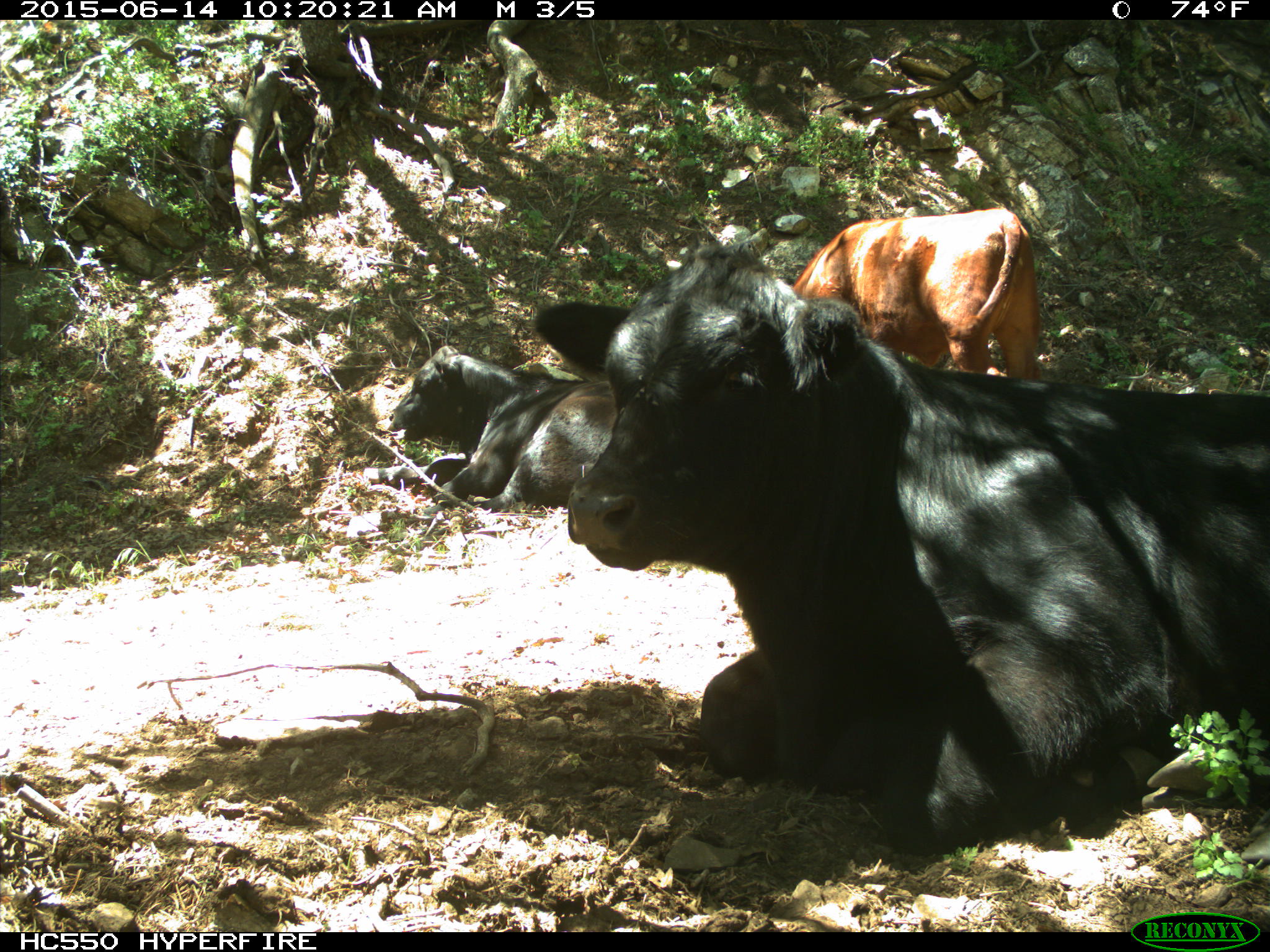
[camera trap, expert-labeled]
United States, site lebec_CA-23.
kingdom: Animalia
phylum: Chordata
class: Mammalia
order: Artiodactyla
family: Bovidae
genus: Bos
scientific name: Bos taurus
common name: domestic cow